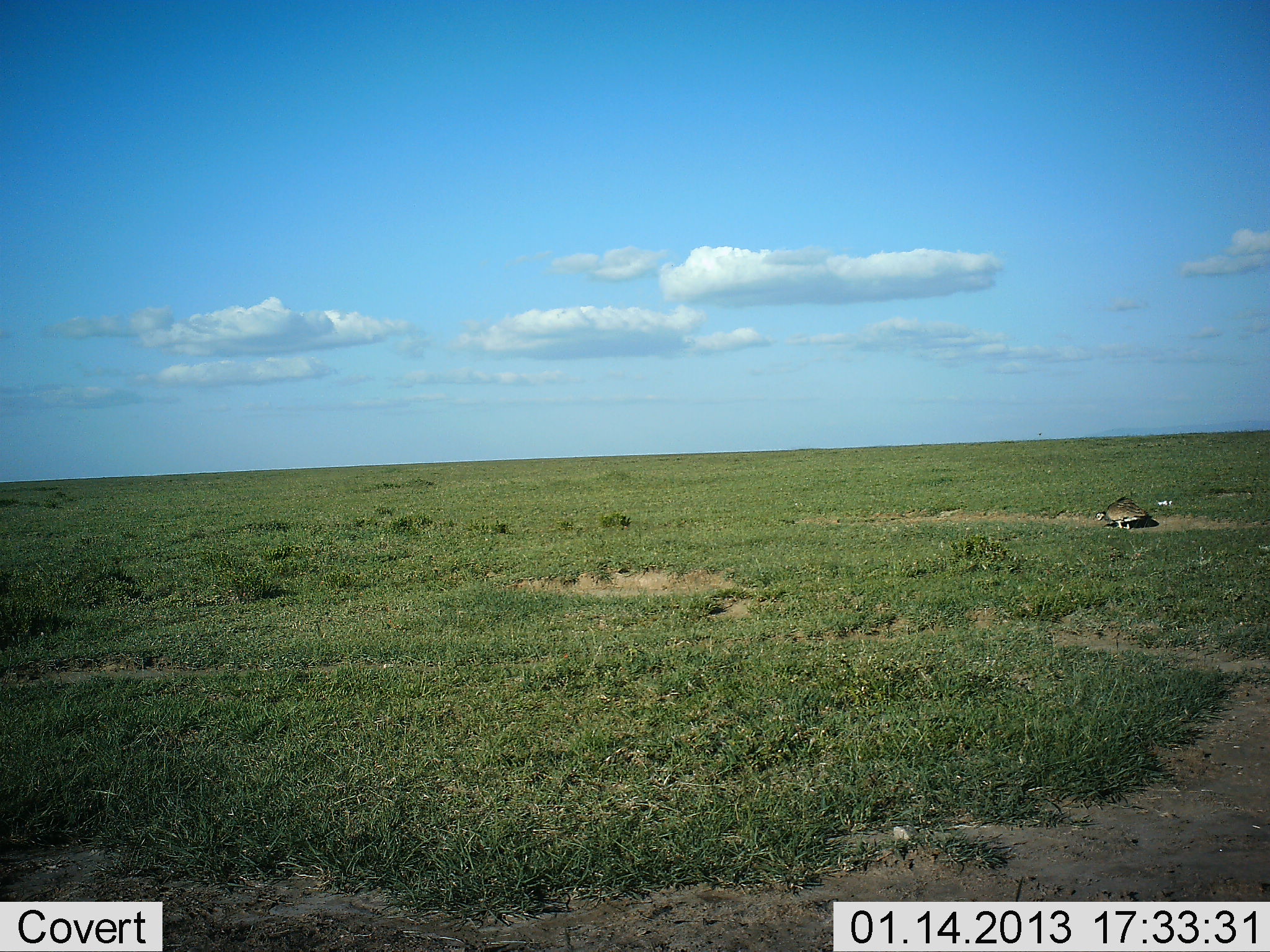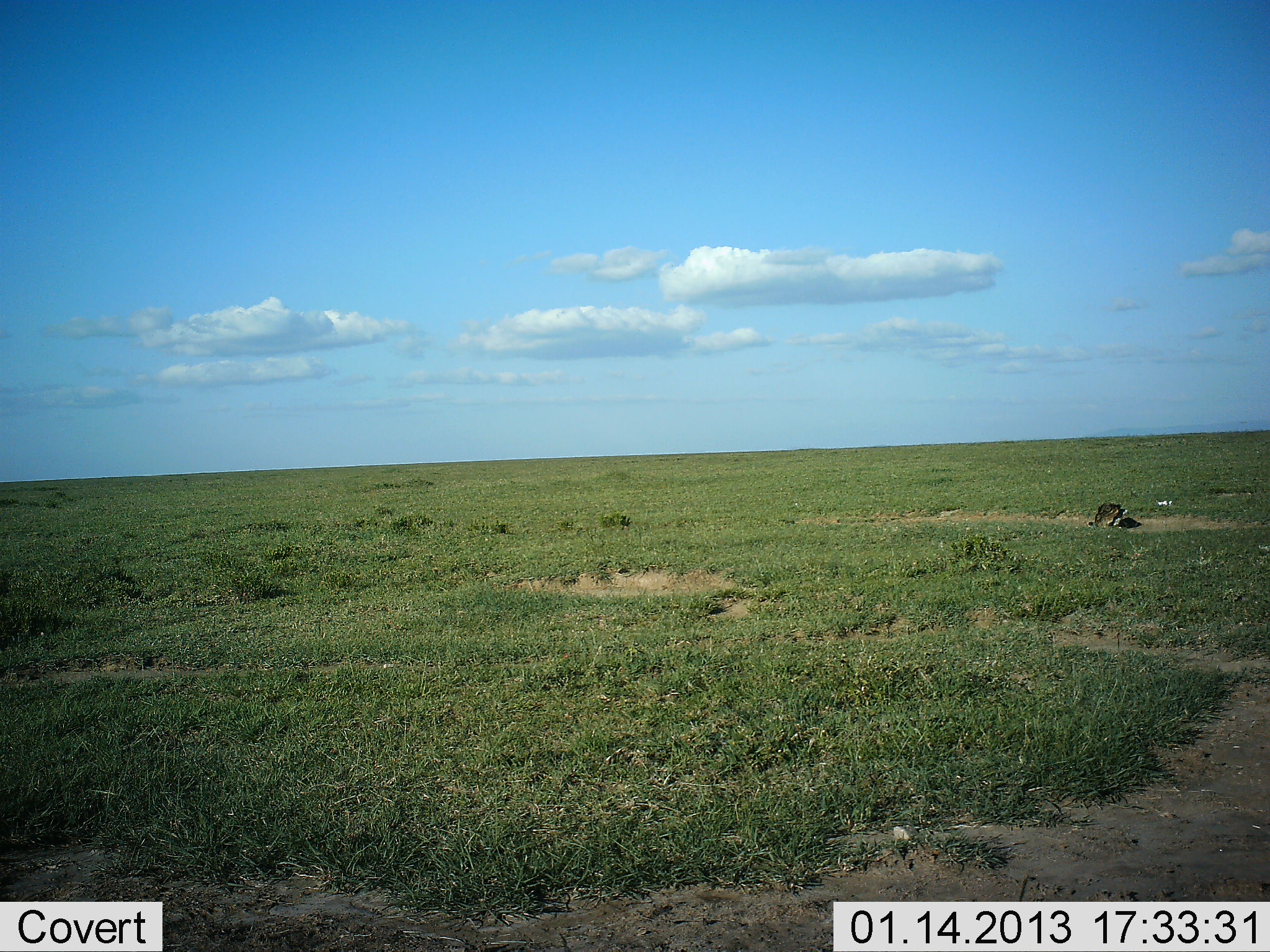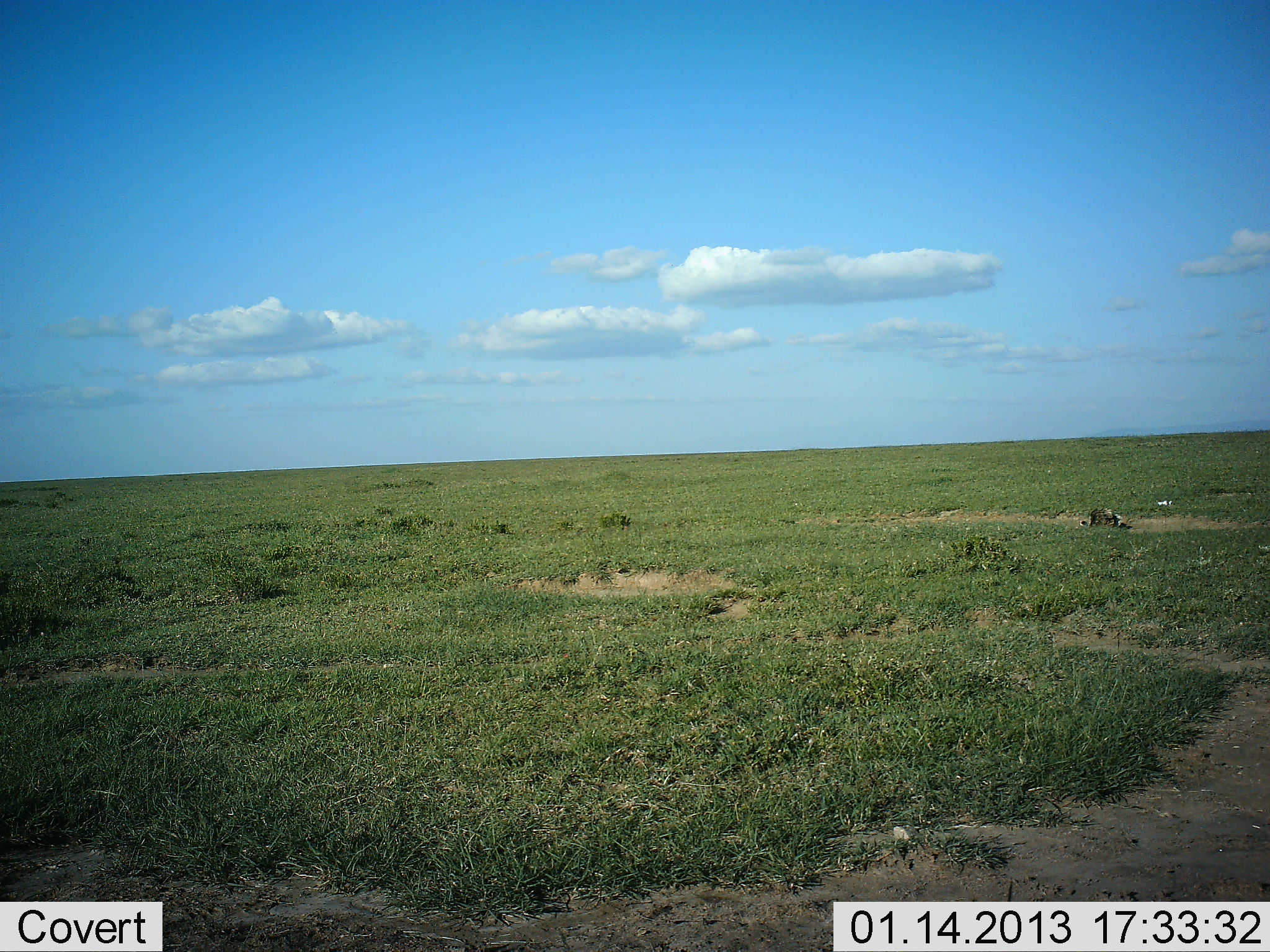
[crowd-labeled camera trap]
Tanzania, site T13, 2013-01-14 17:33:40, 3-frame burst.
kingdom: Animalia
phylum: Chordata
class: Aves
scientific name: Aves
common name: bird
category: otherbird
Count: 1.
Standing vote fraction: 33%.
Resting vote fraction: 11%.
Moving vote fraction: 44%.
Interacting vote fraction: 22%.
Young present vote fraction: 0%.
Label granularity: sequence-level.